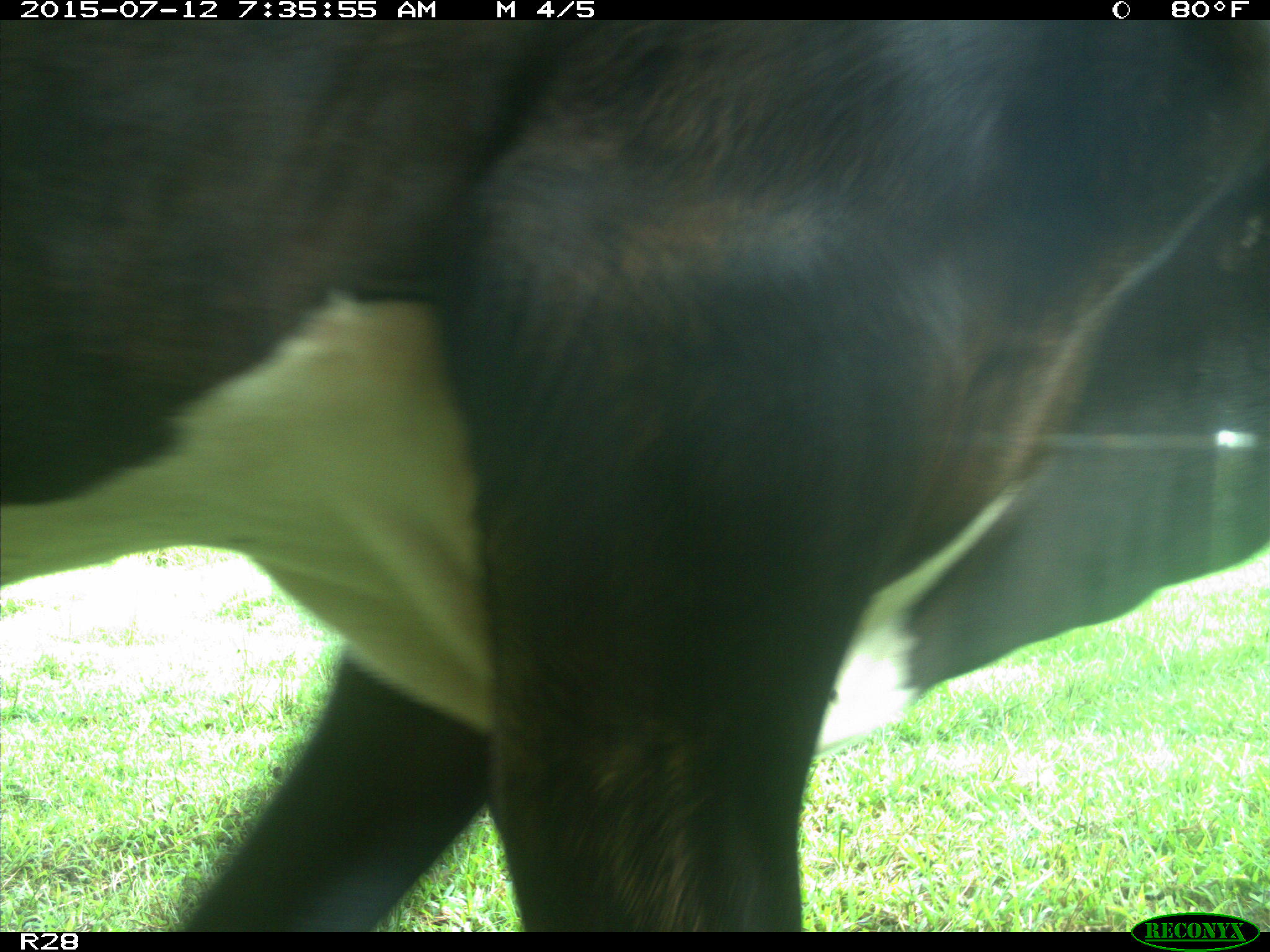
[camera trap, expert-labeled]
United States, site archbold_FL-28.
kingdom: Animalia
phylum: Chordata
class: Mammalia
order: Artiodactyla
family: Bovidae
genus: Bos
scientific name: Bos taurus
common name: domestic cow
Bos taurus (domestic cow).